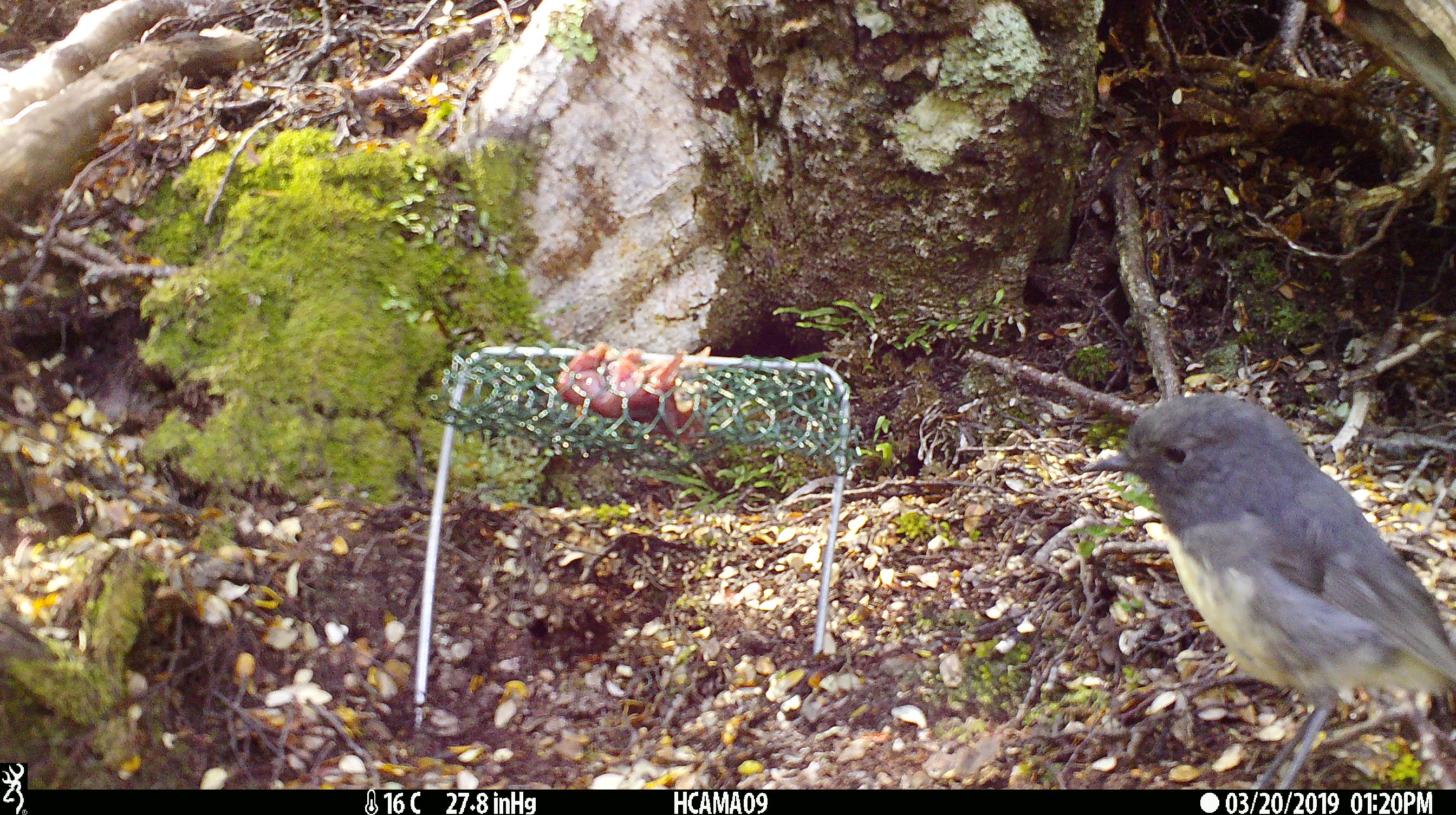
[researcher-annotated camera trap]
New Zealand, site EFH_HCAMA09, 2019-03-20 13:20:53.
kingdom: Animalia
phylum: Chordata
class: Aves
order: Passeriformes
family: Petroicidae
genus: Petroica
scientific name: Petroica australis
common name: new zealand robin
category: robin